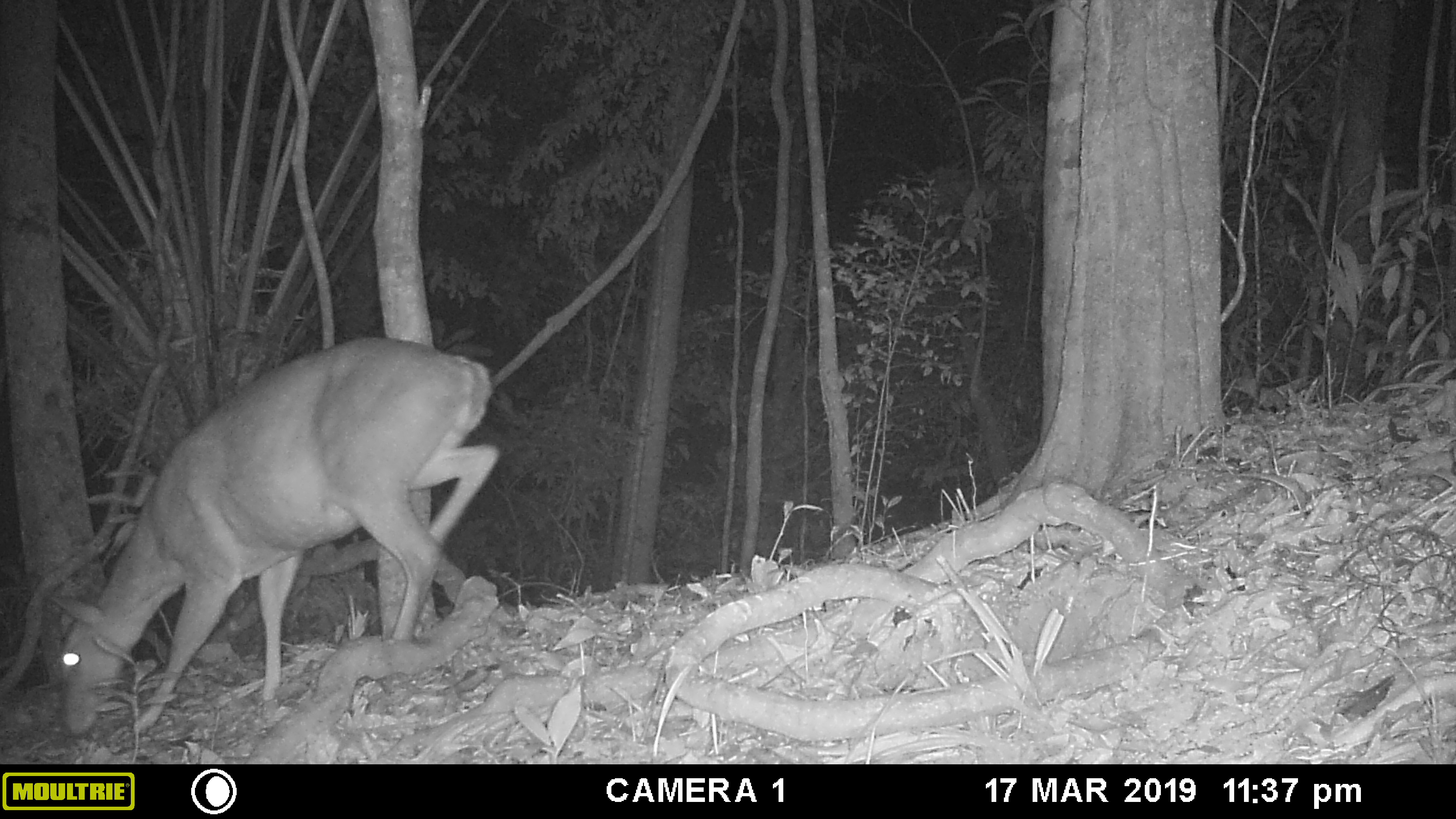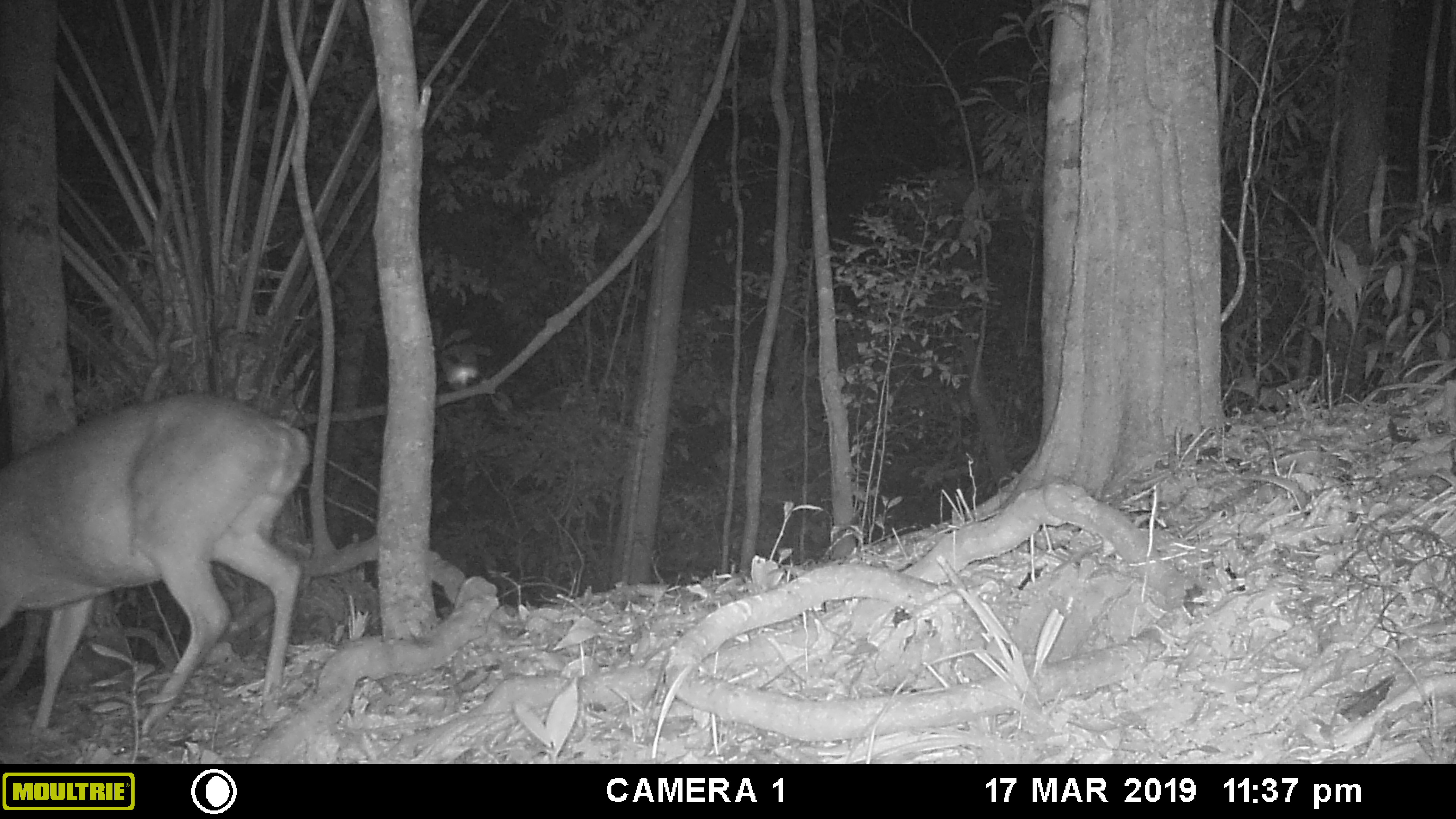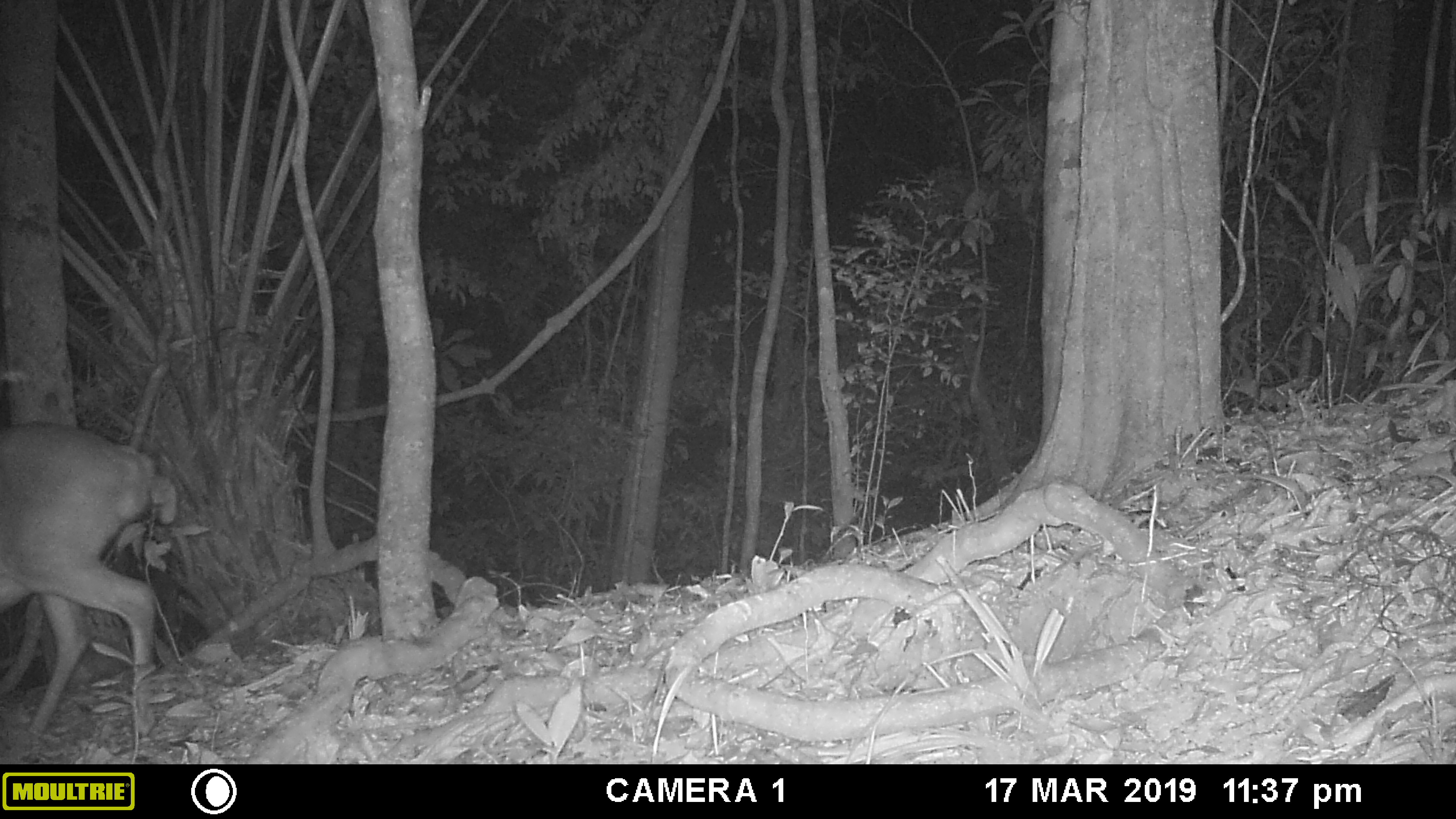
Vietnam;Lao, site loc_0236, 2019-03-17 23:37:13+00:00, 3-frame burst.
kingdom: Animalia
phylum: Chordata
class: Mammalia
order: Artiodactyla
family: Cervidae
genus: Muntiacus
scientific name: Muntiacus vuquangensis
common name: large-antlered muntjac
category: large antlered muntjac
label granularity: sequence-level